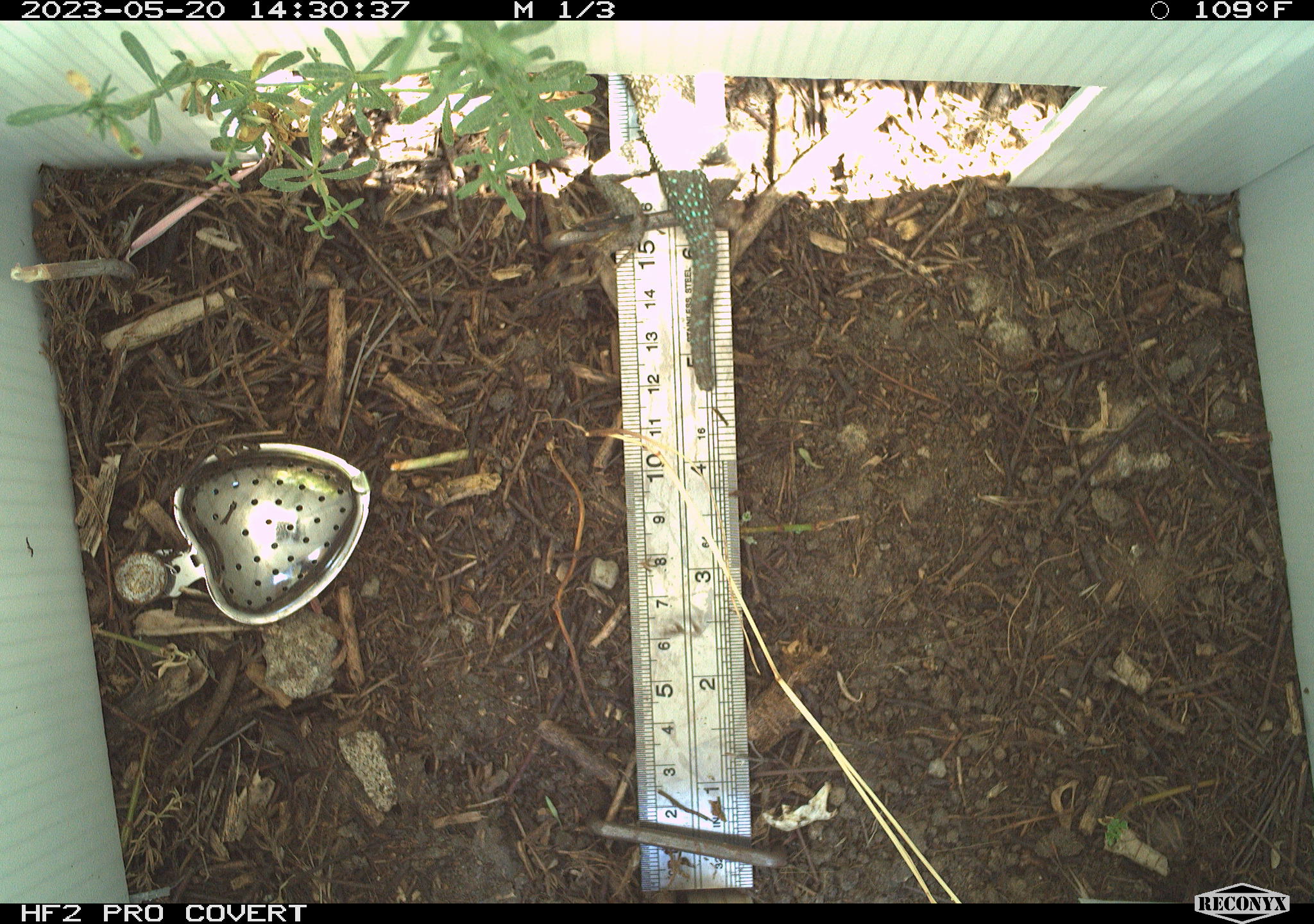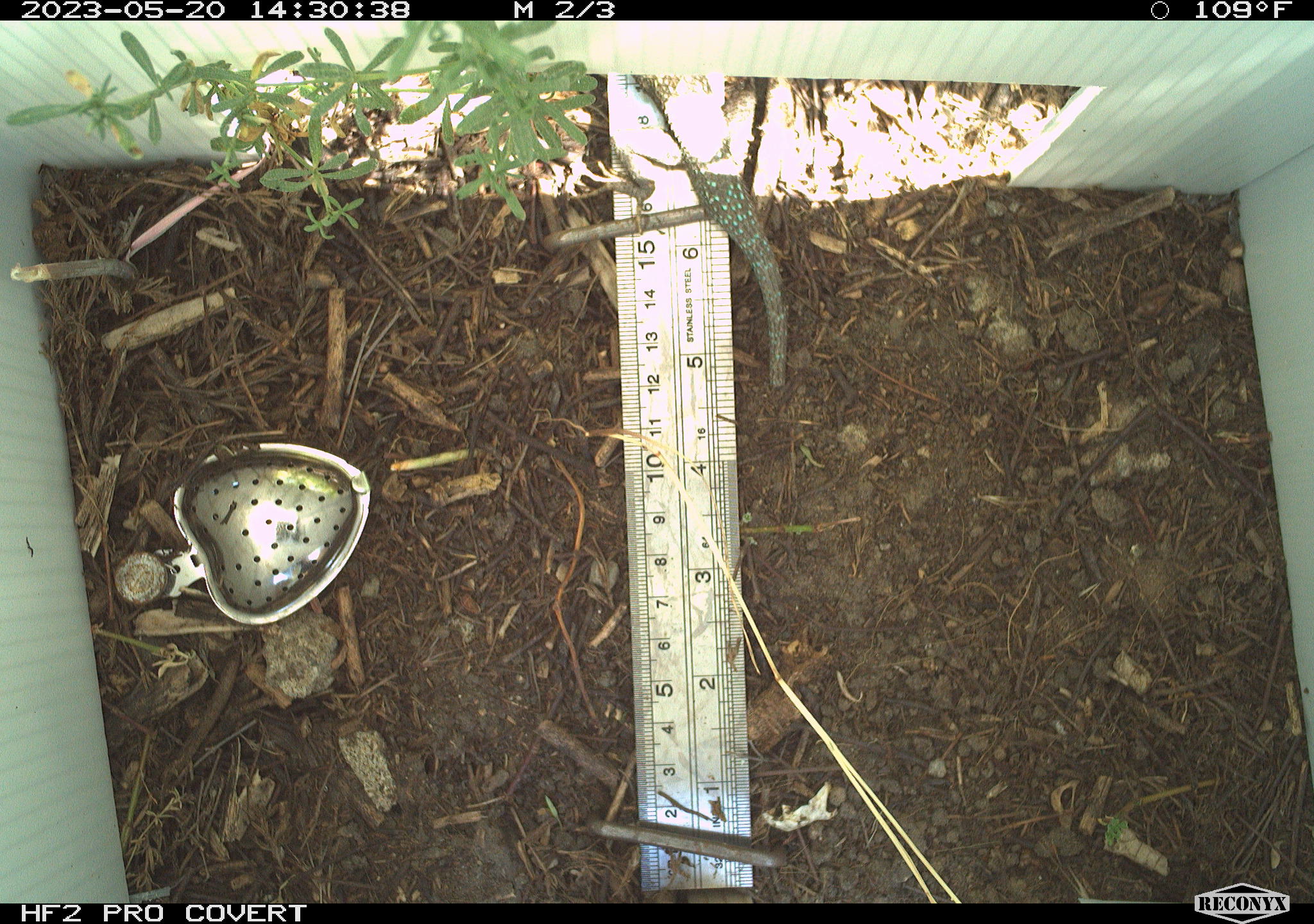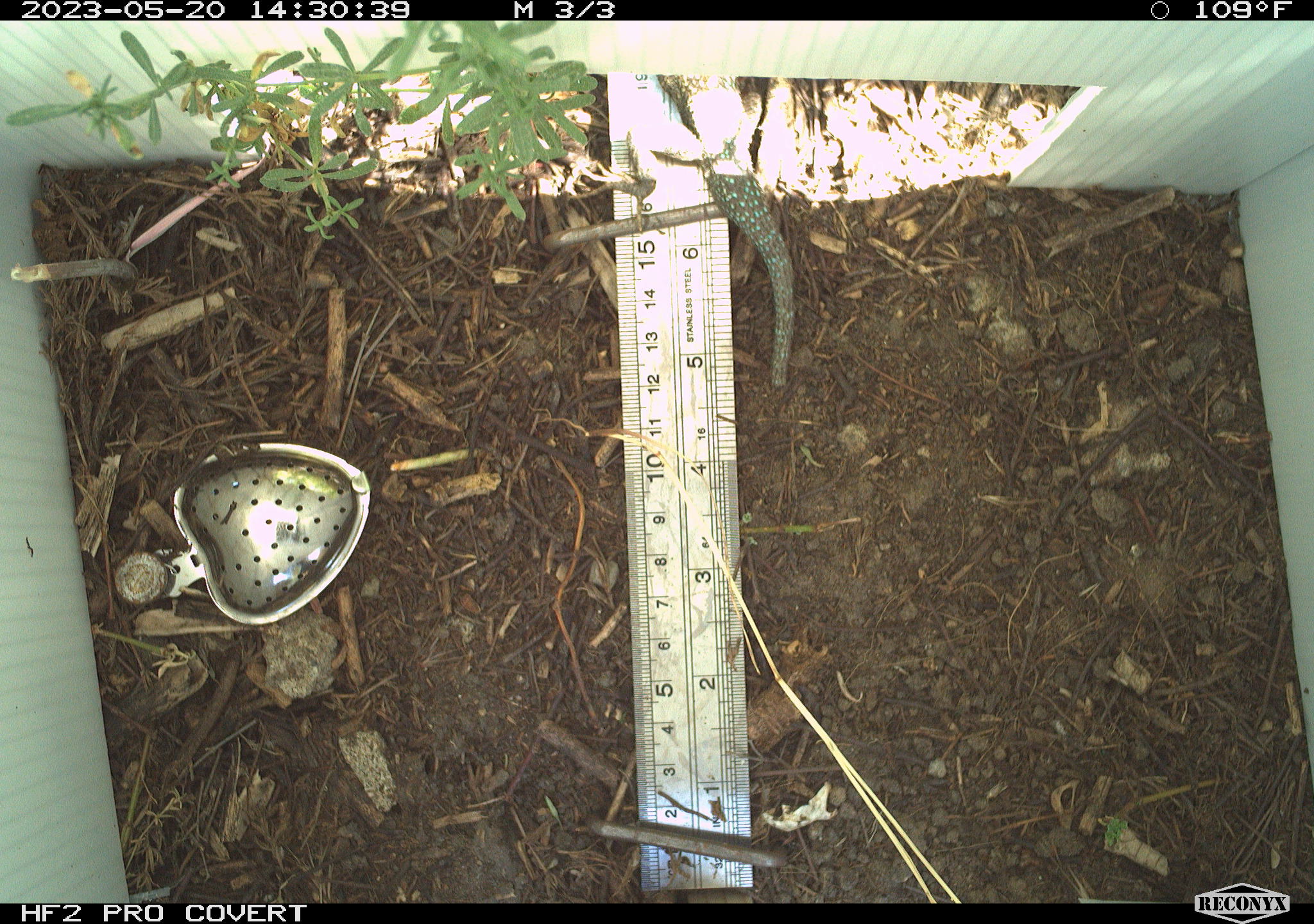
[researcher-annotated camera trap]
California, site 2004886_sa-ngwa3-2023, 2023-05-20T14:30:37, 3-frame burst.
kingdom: Animalia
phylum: Chordata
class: Reptilia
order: Squamata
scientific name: Squamata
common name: lizards and snakes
Lizards and snakes (Squamata).